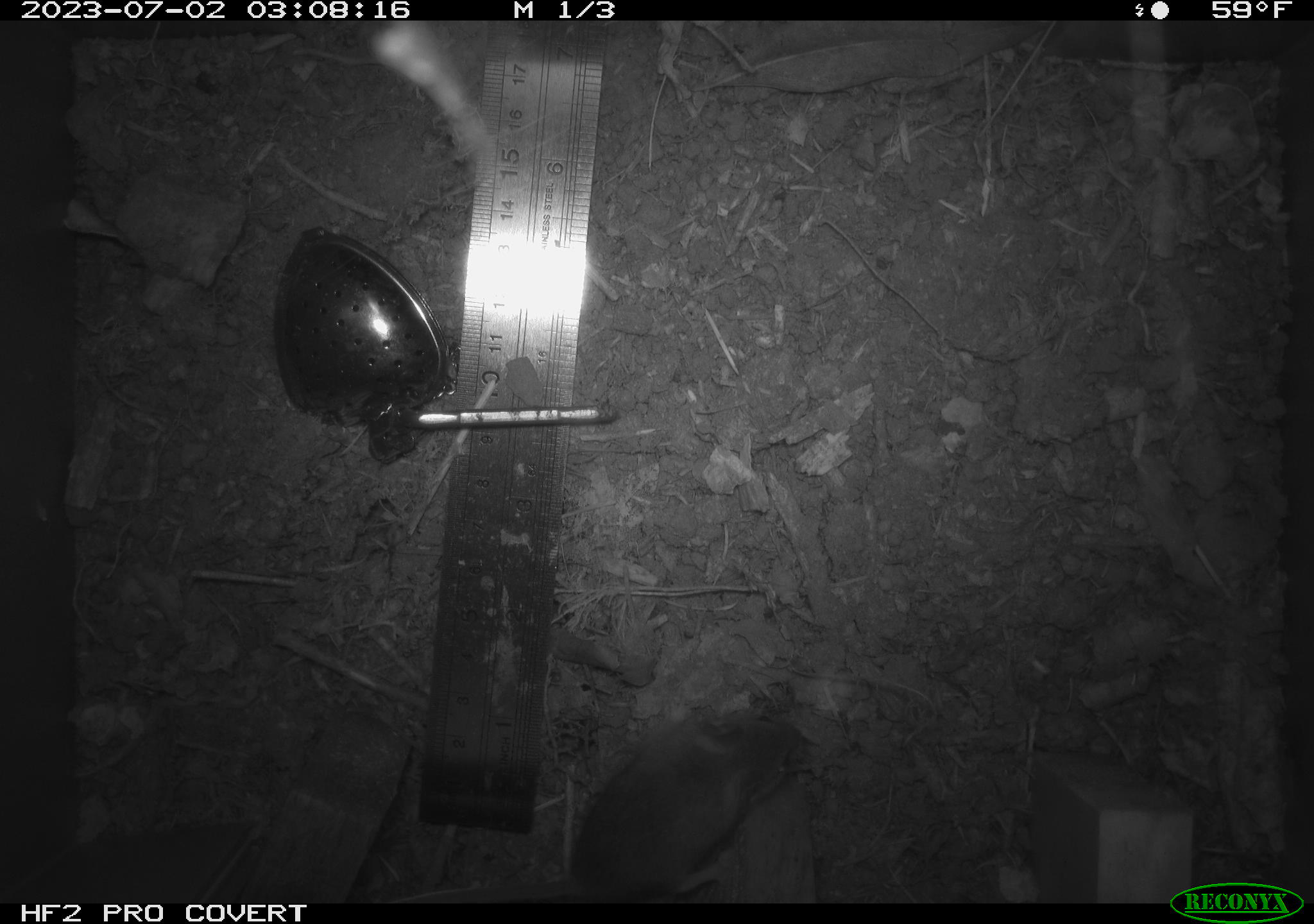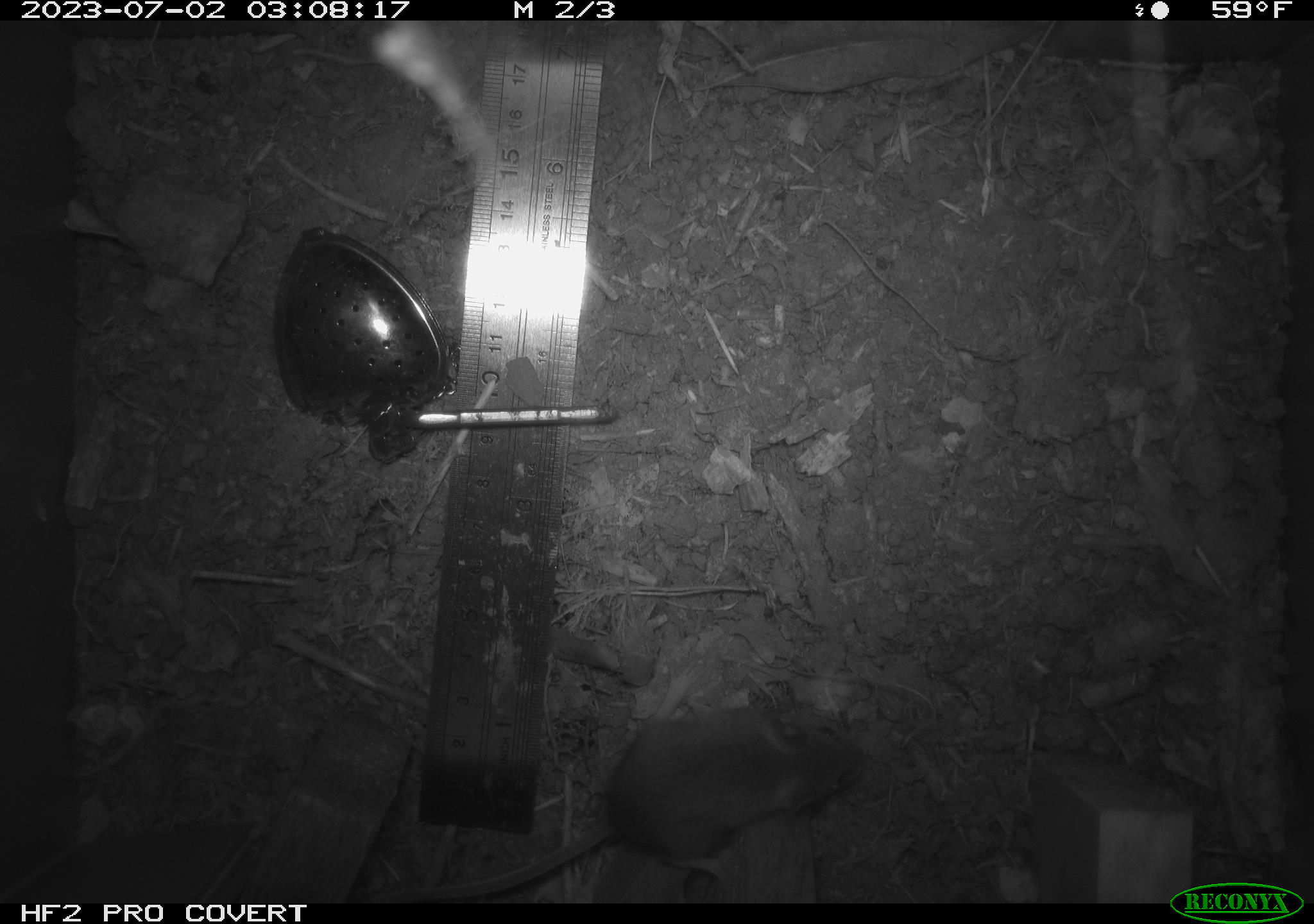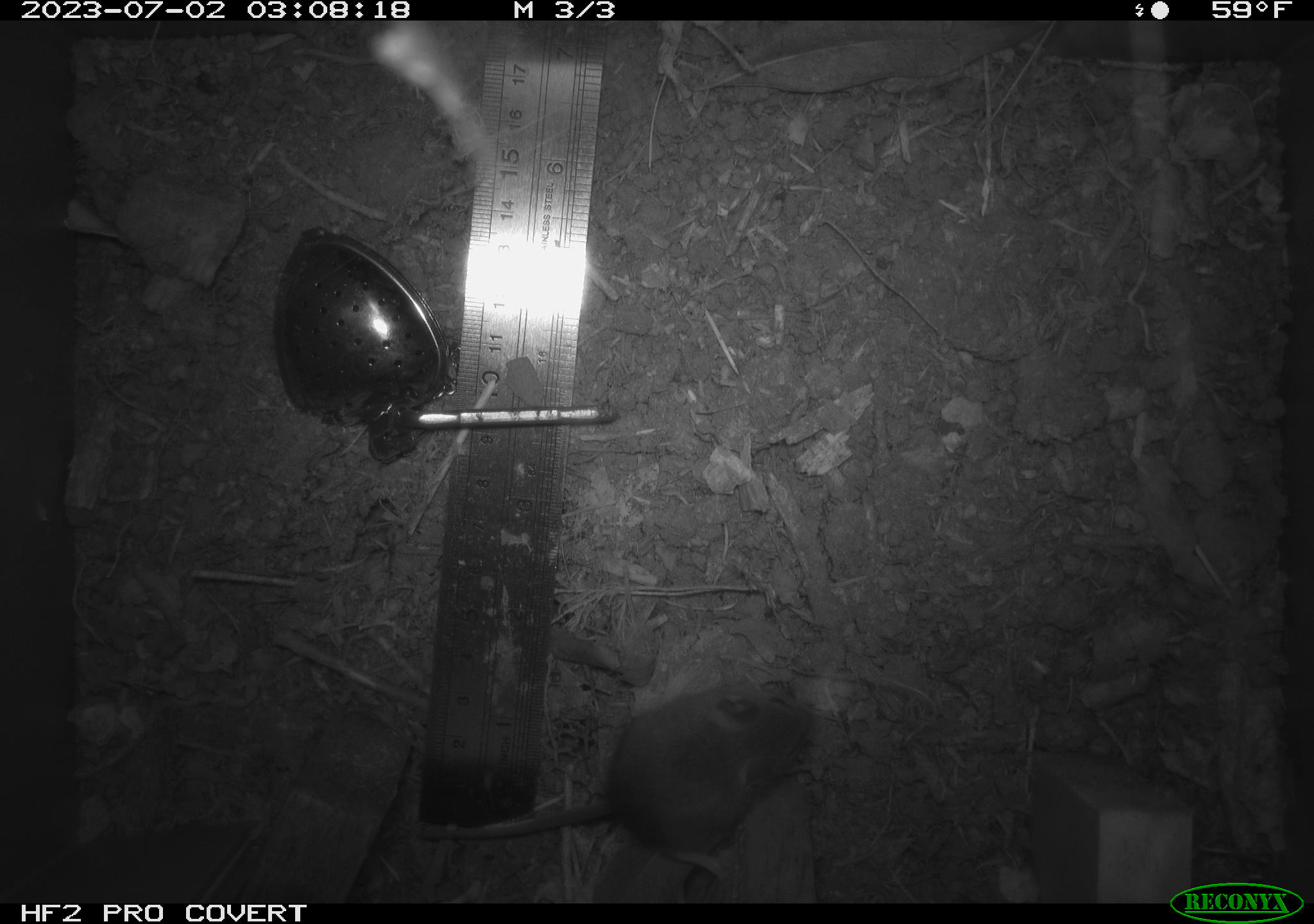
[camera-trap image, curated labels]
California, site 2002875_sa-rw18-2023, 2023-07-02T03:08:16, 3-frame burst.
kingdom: Animalia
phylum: Chordata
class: Mammalia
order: Rodentia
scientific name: Rodentia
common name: mouse species